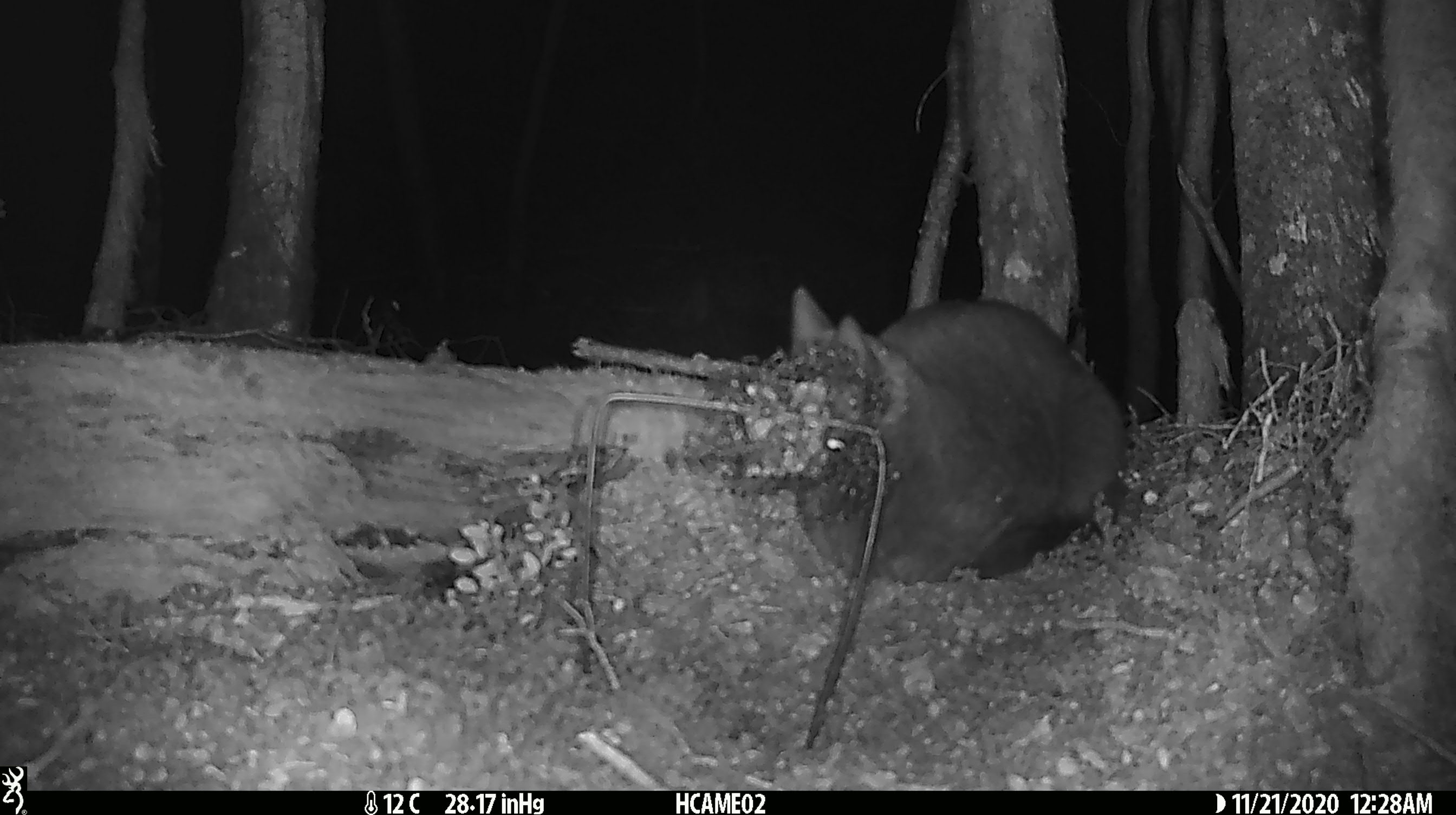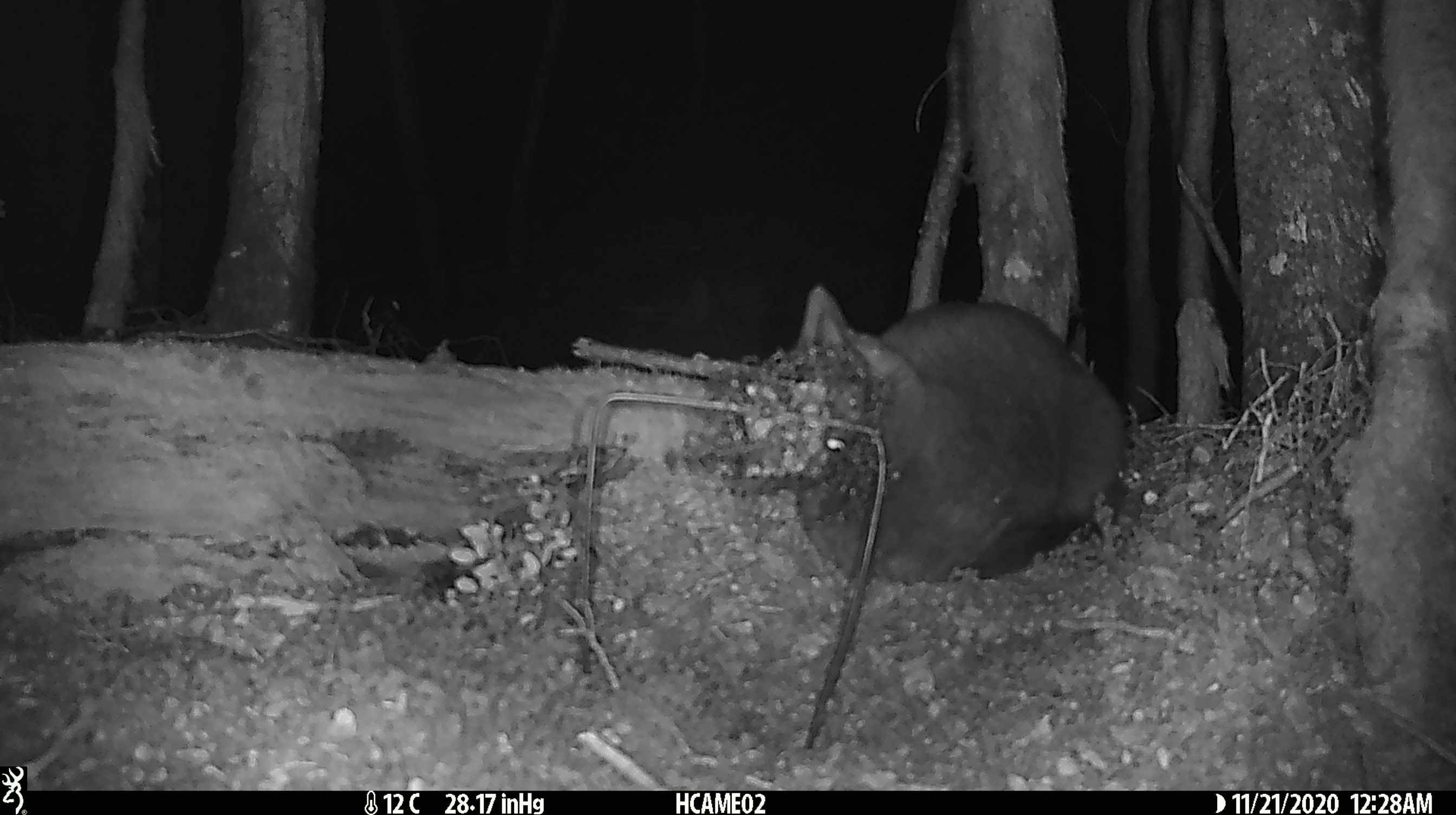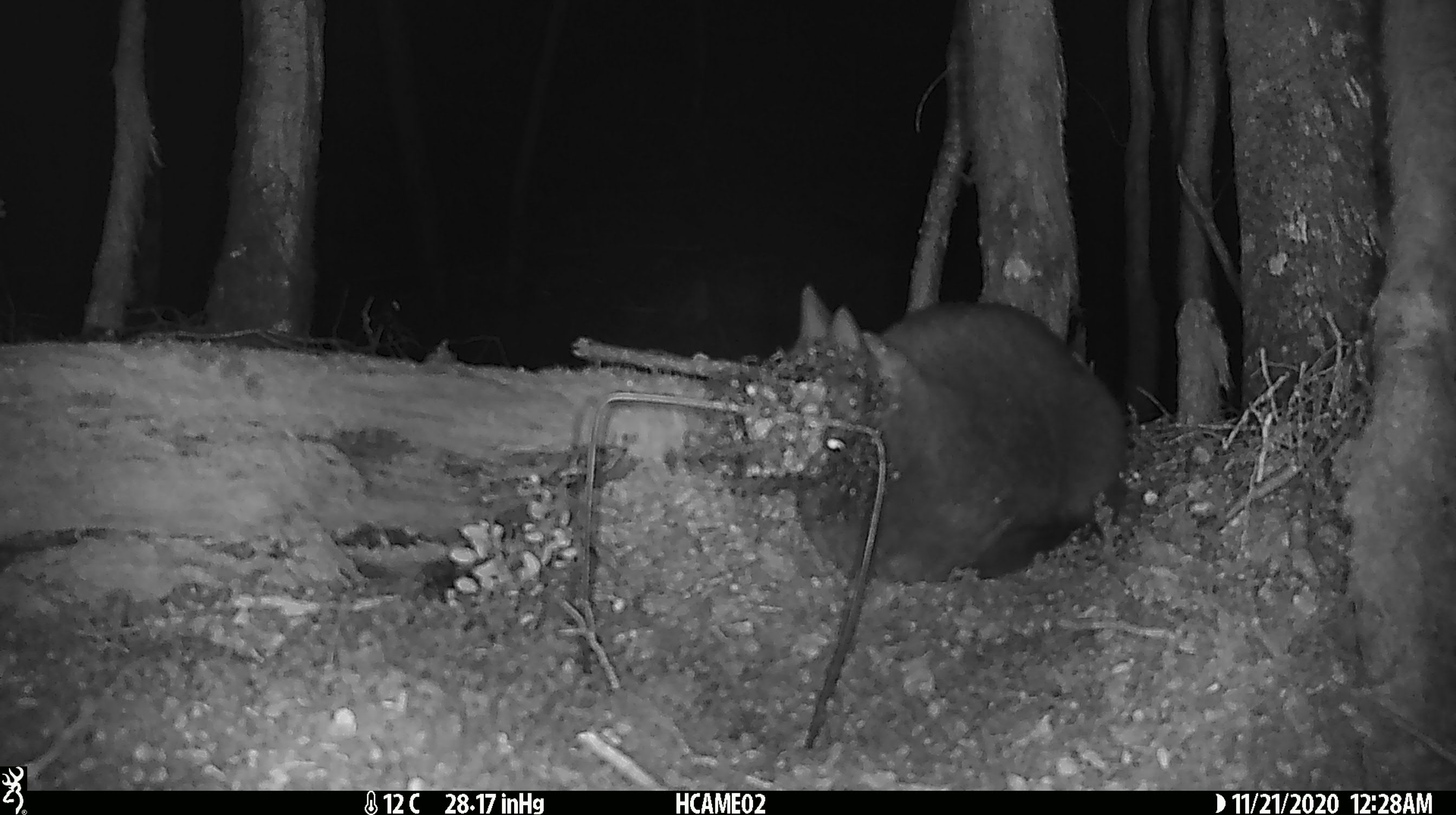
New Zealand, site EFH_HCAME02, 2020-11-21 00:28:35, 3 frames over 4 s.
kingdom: Animalia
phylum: Chordata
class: Mammalia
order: Carnivora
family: Felidae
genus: Felis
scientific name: Felis catus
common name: domestic cat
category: cat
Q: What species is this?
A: Cat (domestic cat) (Felis catus).